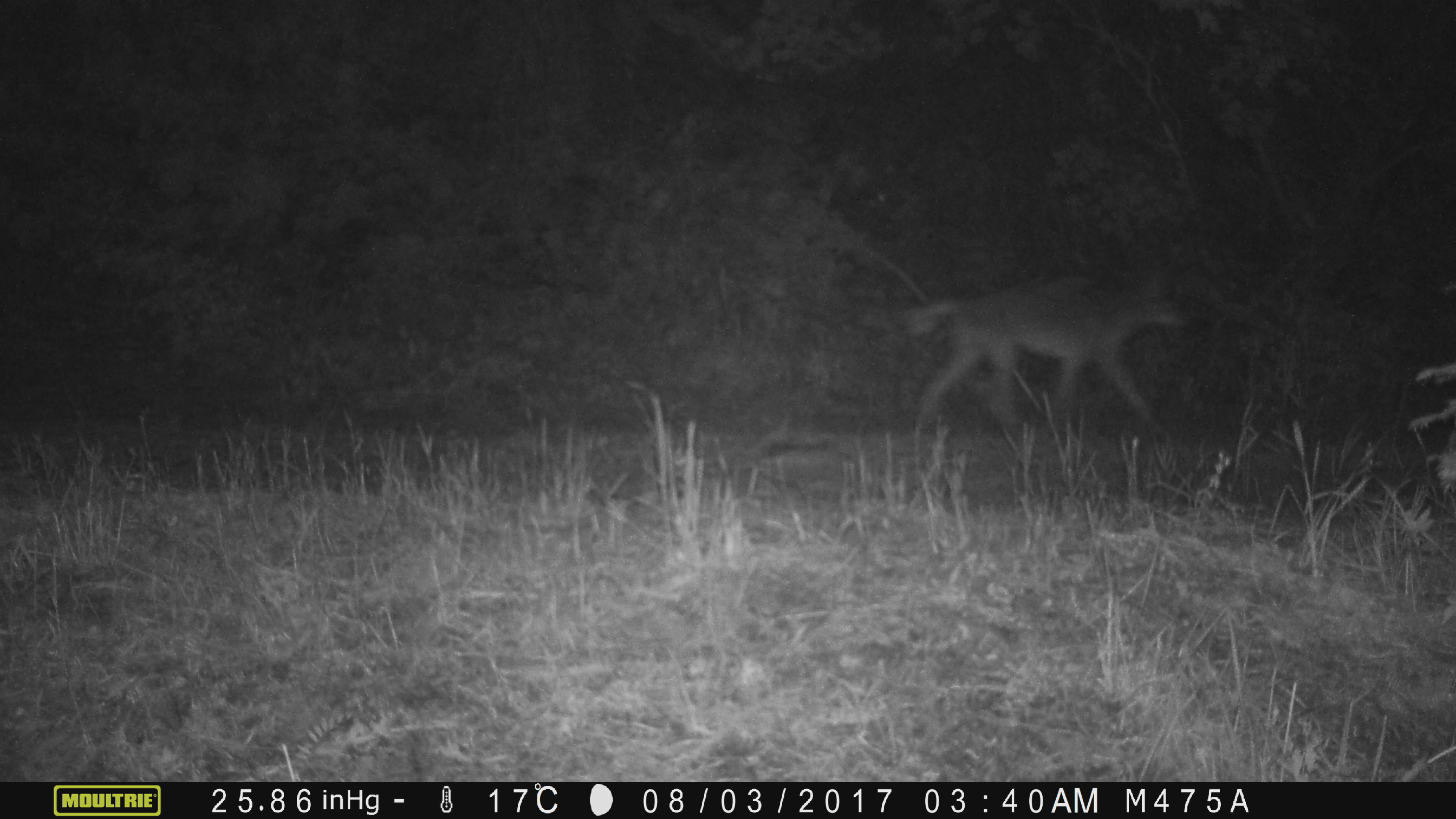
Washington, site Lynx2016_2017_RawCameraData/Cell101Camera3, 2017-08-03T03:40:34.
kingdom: Animalia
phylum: Chordata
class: Mammalia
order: Carnivora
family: Canidae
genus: Canis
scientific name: Canis latrans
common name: coyote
Canis latrans (coyote). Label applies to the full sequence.